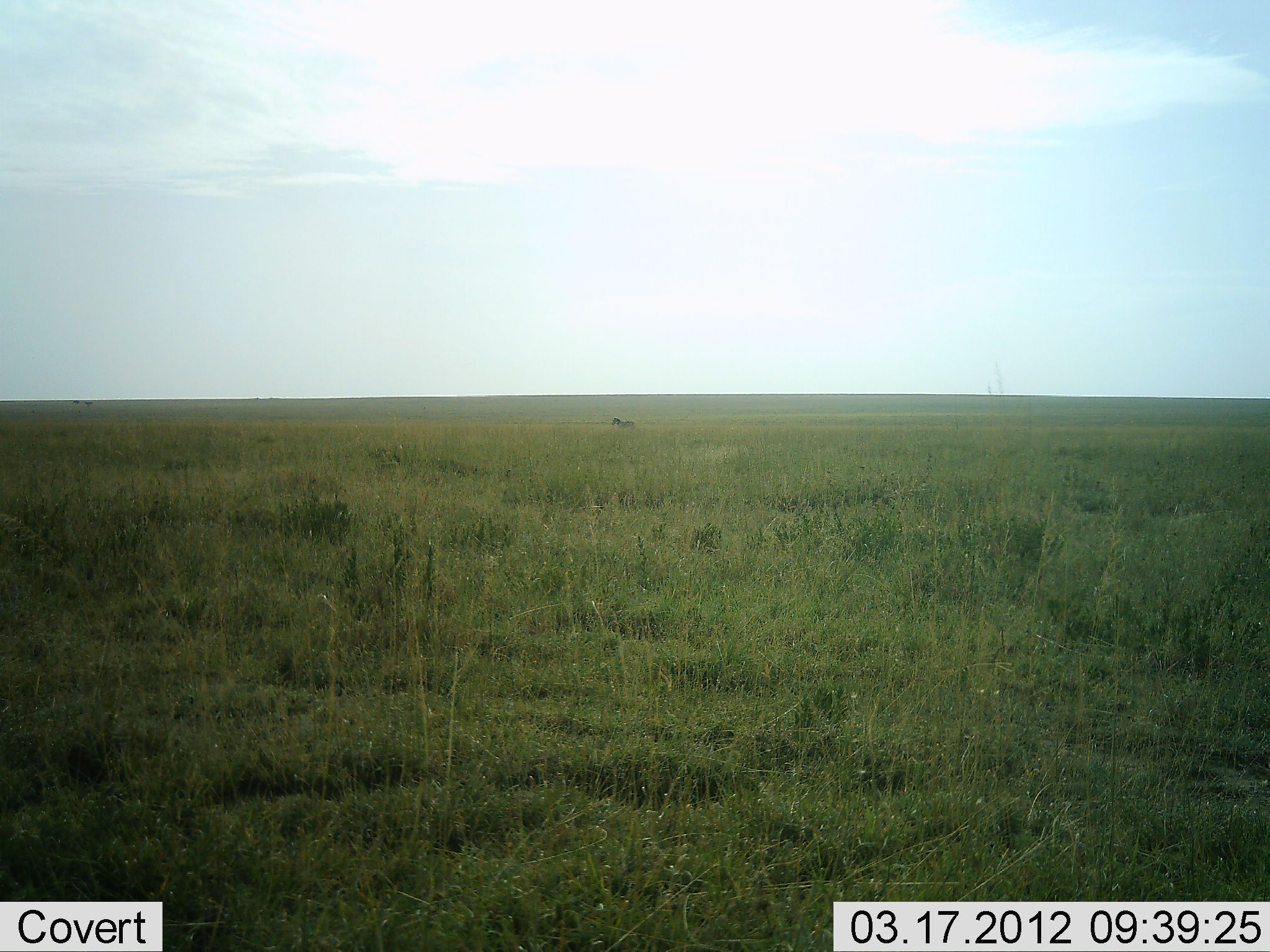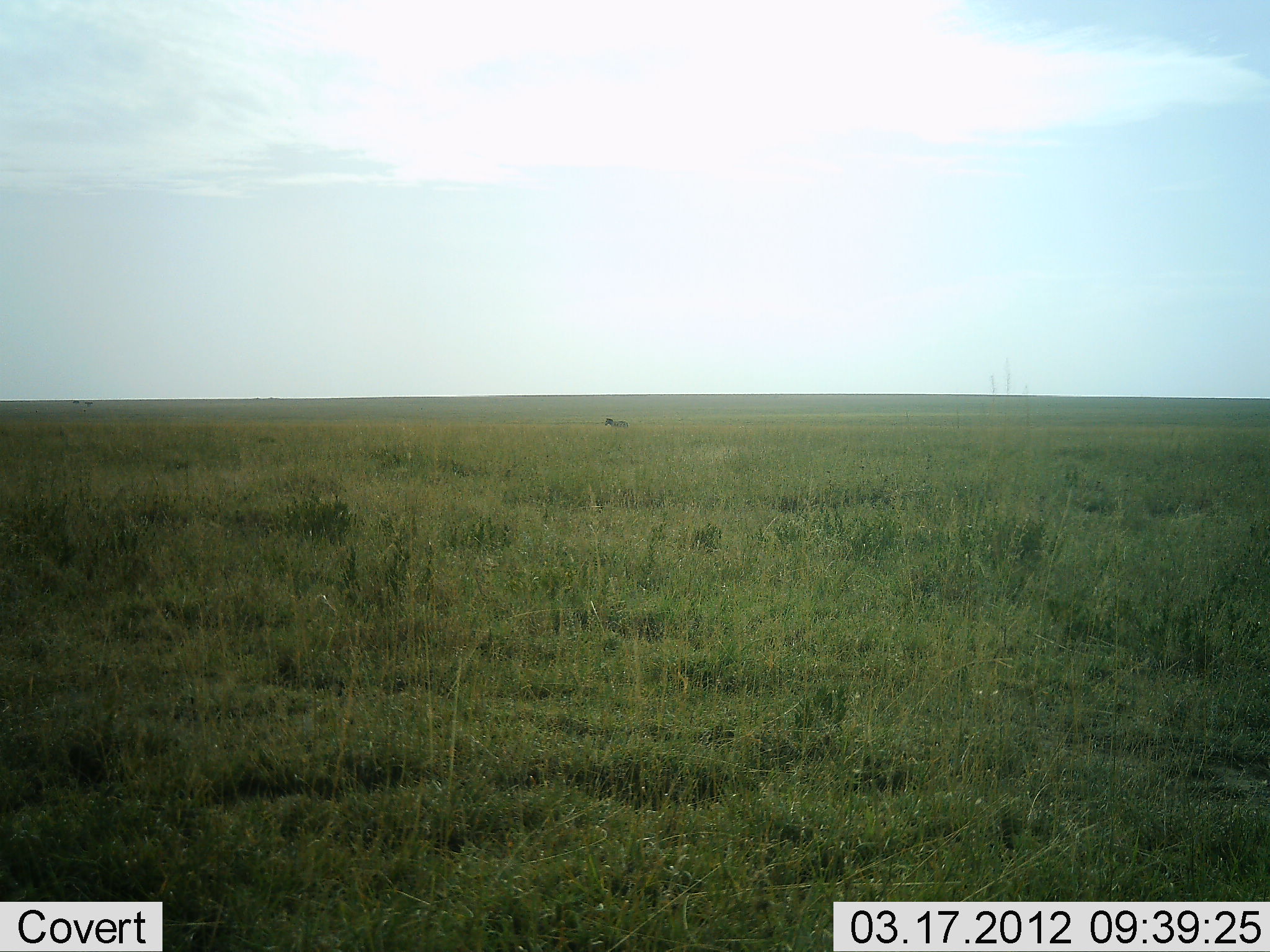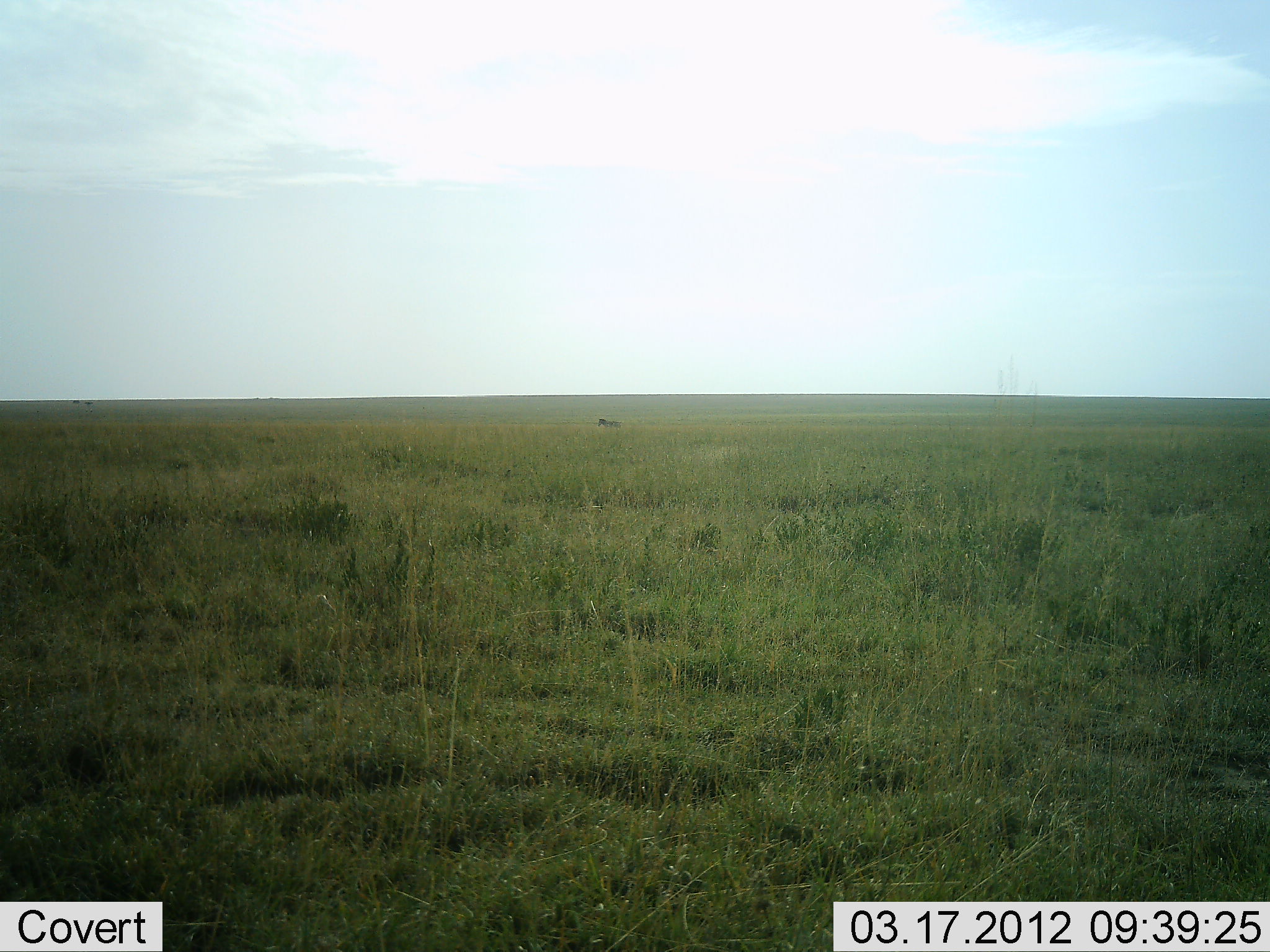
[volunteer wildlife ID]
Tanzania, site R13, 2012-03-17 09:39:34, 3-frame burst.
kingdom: Animalia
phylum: Chordata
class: Mammalia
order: Perissodactyla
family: Equidae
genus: Equus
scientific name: Equus quagga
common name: plains zebra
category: zebra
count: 1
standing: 11%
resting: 0%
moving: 89%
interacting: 0%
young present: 0%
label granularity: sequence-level